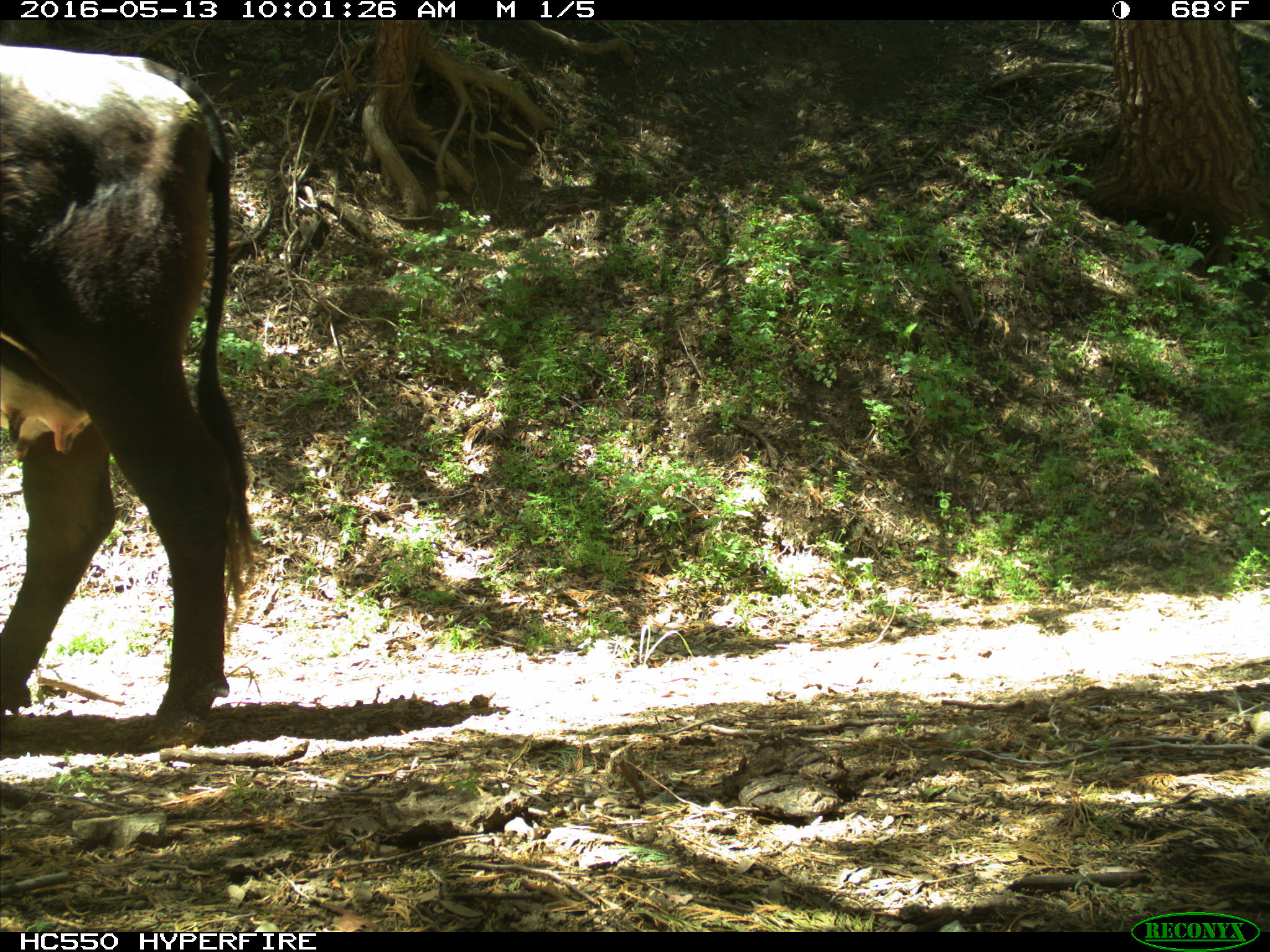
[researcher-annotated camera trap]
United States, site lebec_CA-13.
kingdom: Animalia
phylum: Chordata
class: Mammalia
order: Artiodactyla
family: Bovidae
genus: Bos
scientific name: Bos taurus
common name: domestic cow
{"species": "Bos taurus (domestic cow)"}